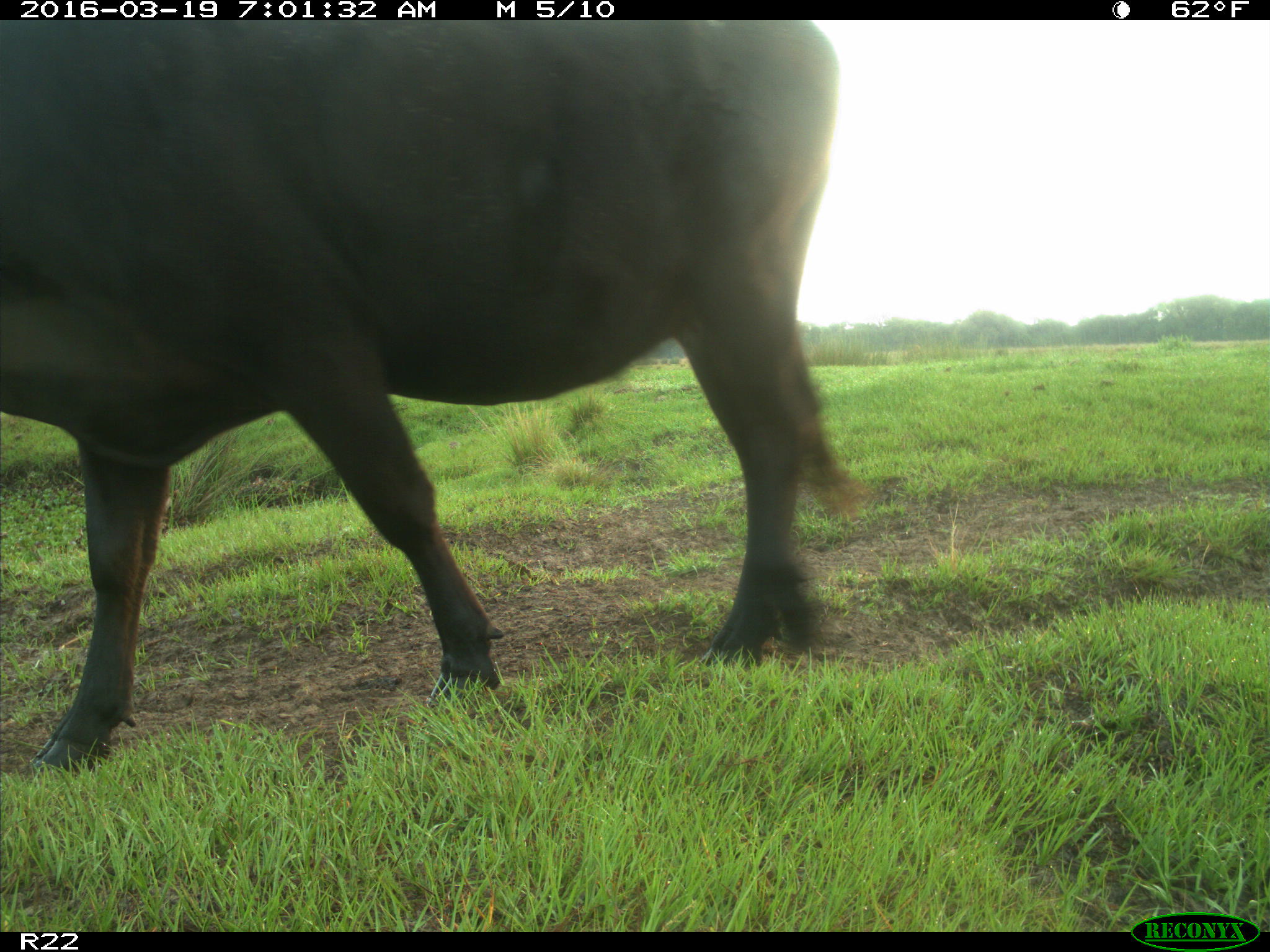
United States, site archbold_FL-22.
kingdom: Animalia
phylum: Chordata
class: Mammalia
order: Artiodactyla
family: Bovidae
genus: Bos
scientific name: Bos taurus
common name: domestic cow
Bos taurus (domestic cow).